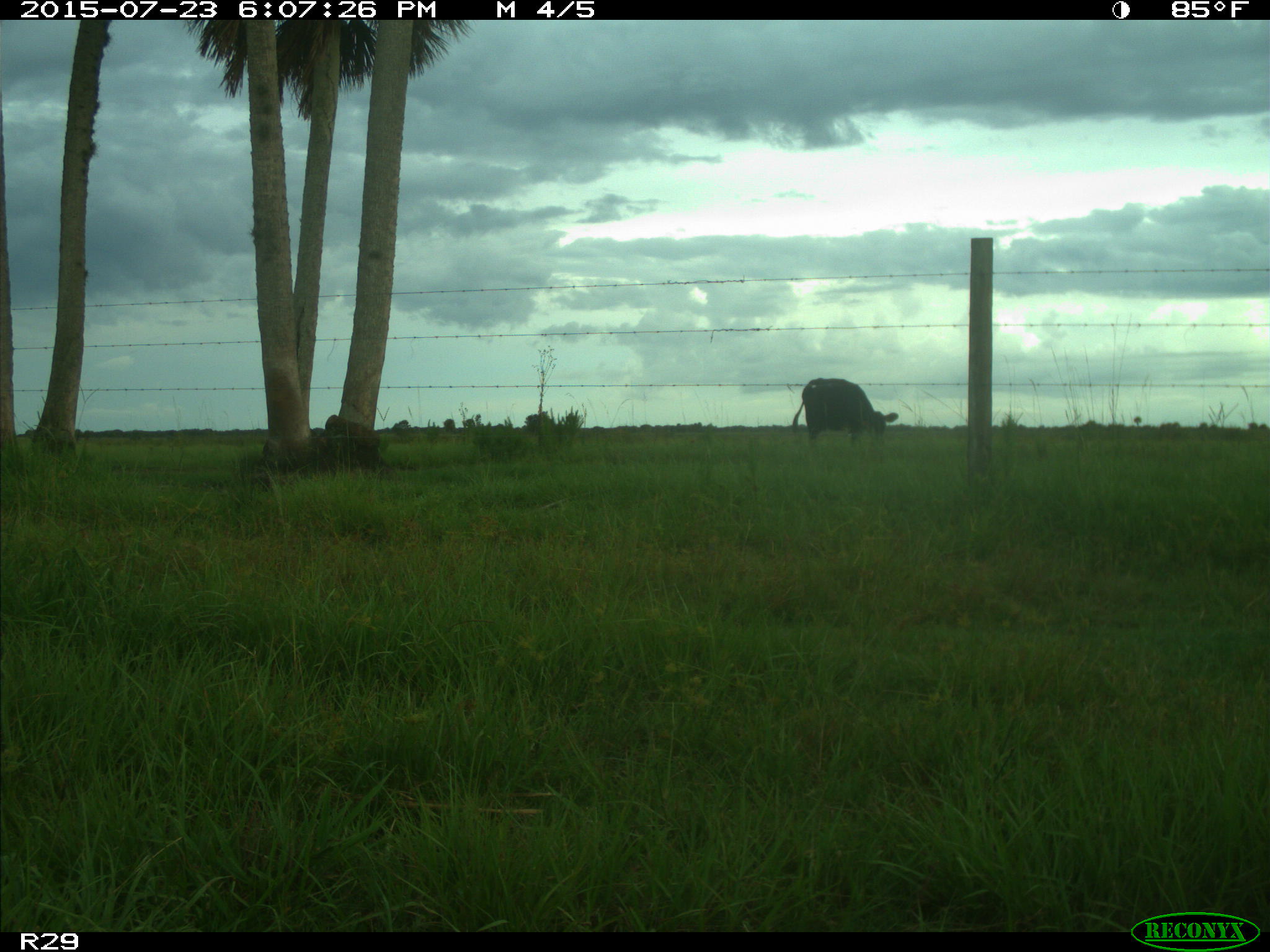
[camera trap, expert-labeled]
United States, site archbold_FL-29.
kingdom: Animalia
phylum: Chordata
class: Mammalia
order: Artiodactyla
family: Bovidae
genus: Bos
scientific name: Bos taurus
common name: domestic cow